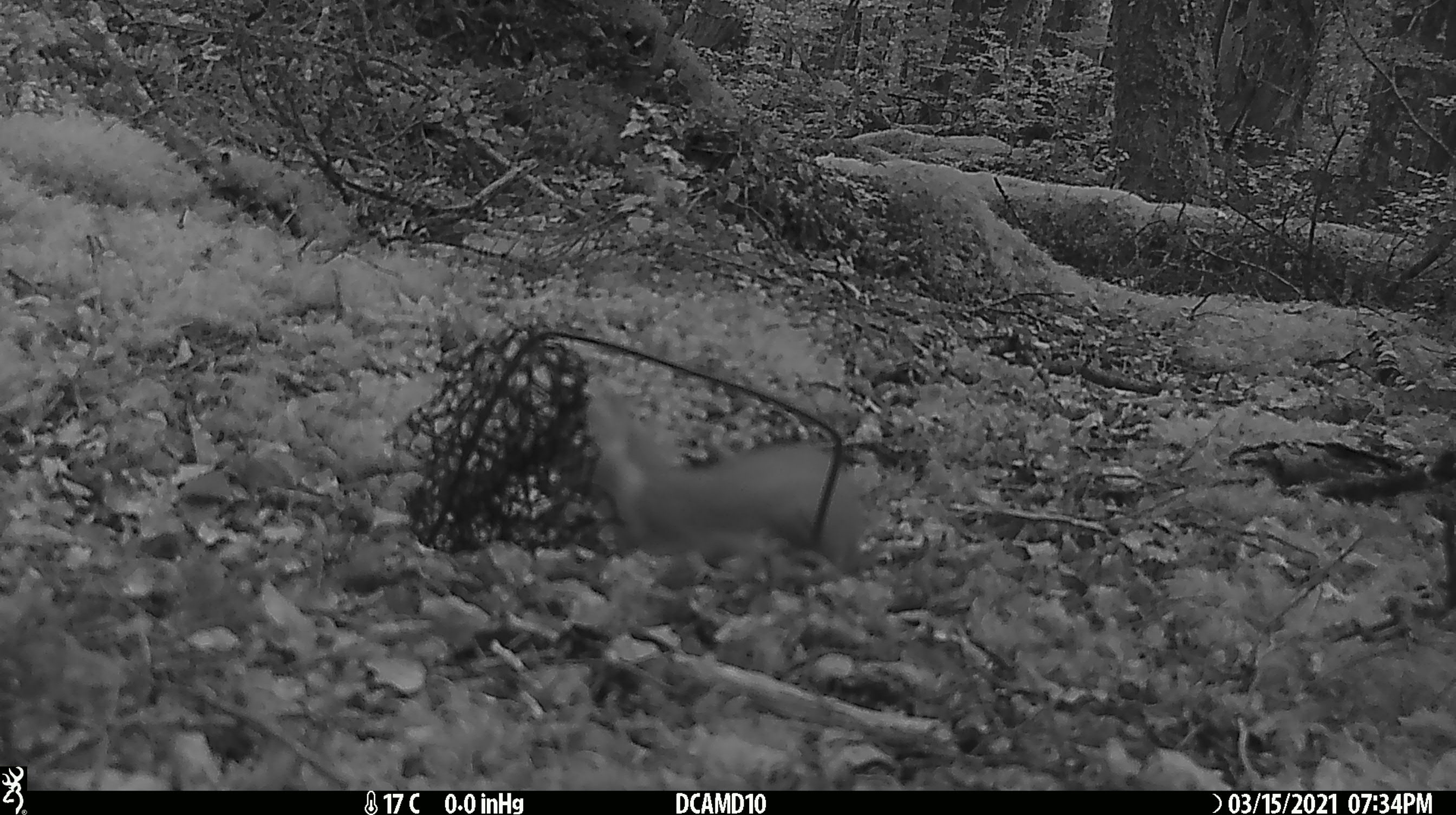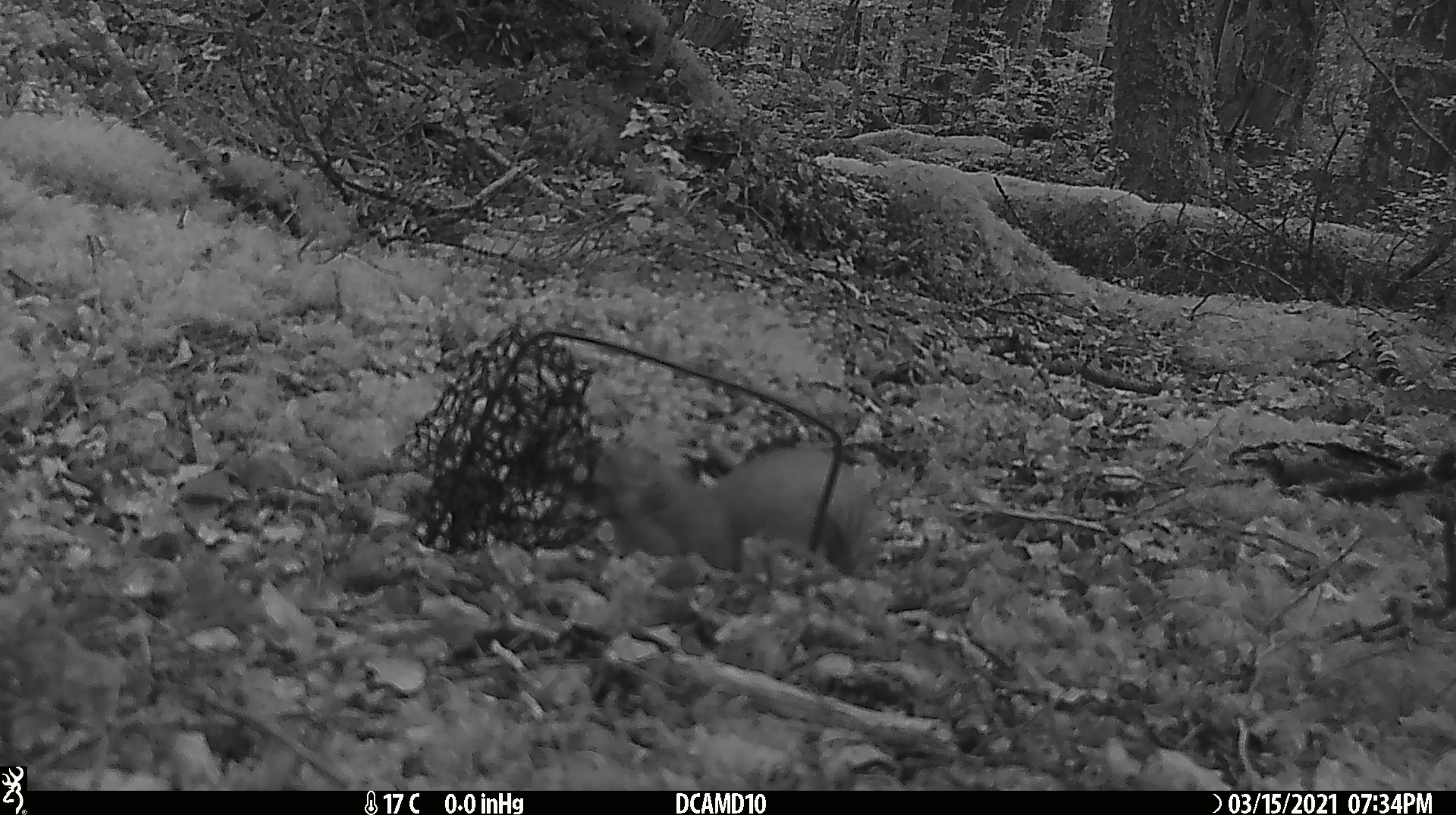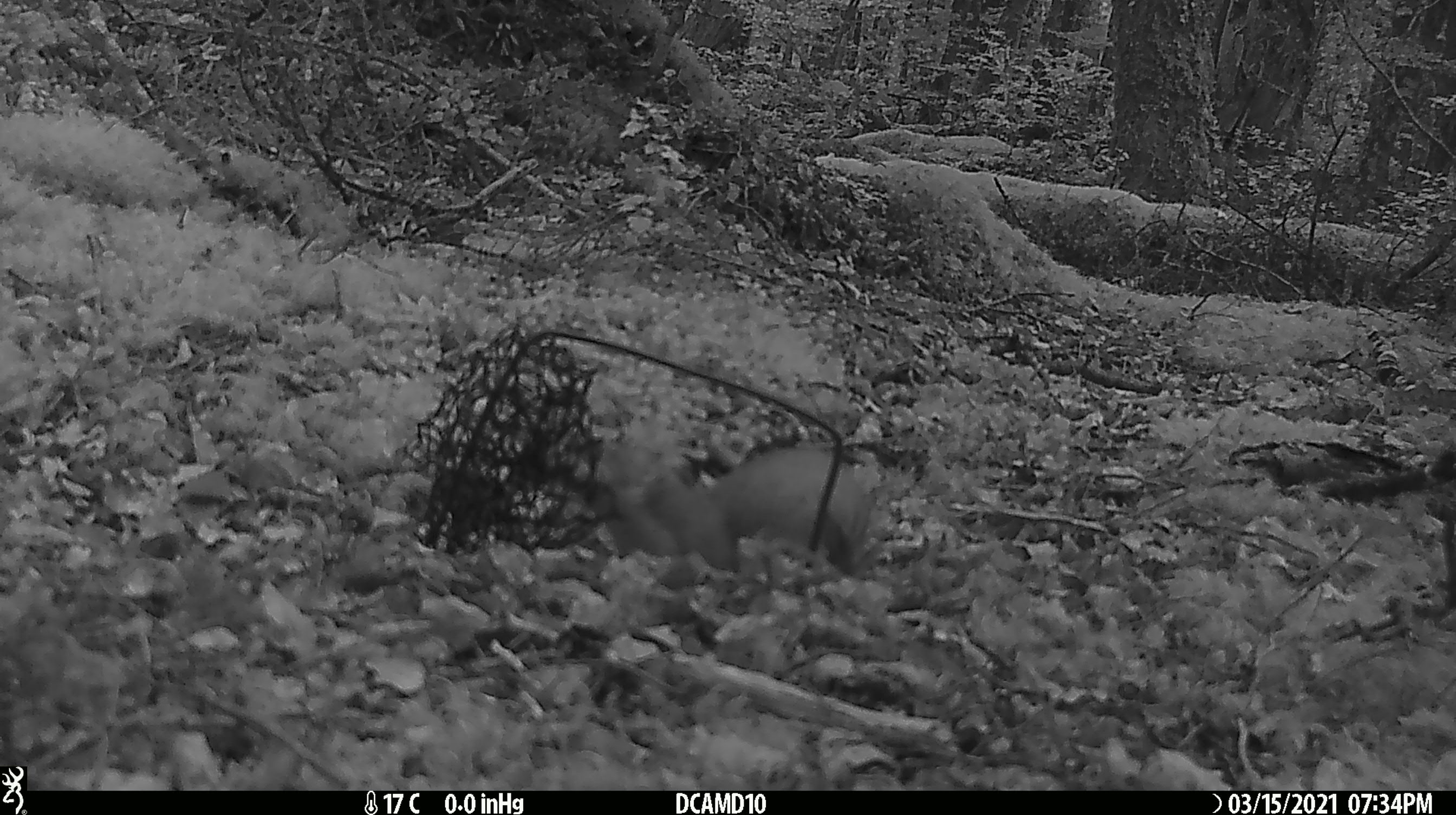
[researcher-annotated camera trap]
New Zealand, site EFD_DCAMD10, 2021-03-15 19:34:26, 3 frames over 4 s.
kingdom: Animalia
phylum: Chordata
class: Mammalia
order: Carnivora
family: Mustelidae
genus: Mustela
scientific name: Mustela erminea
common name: stoat